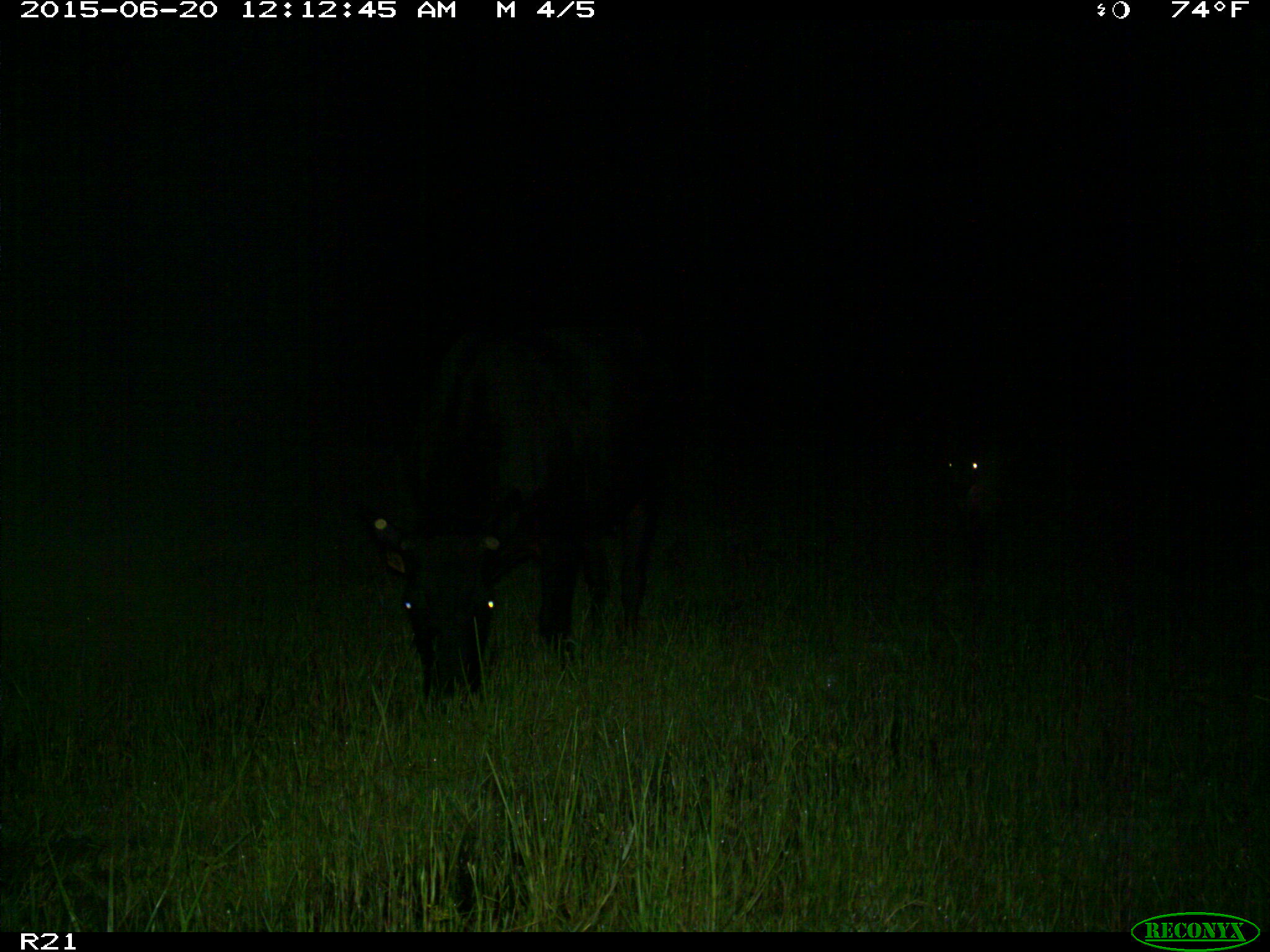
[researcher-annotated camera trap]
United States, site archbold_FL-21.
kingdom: Animalia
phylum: Chordata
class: Mammalia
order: Artiodactyla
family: Bovidae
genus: Bos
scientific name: Bos taurus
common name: domestic cow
Bos taurus (domestic cow).